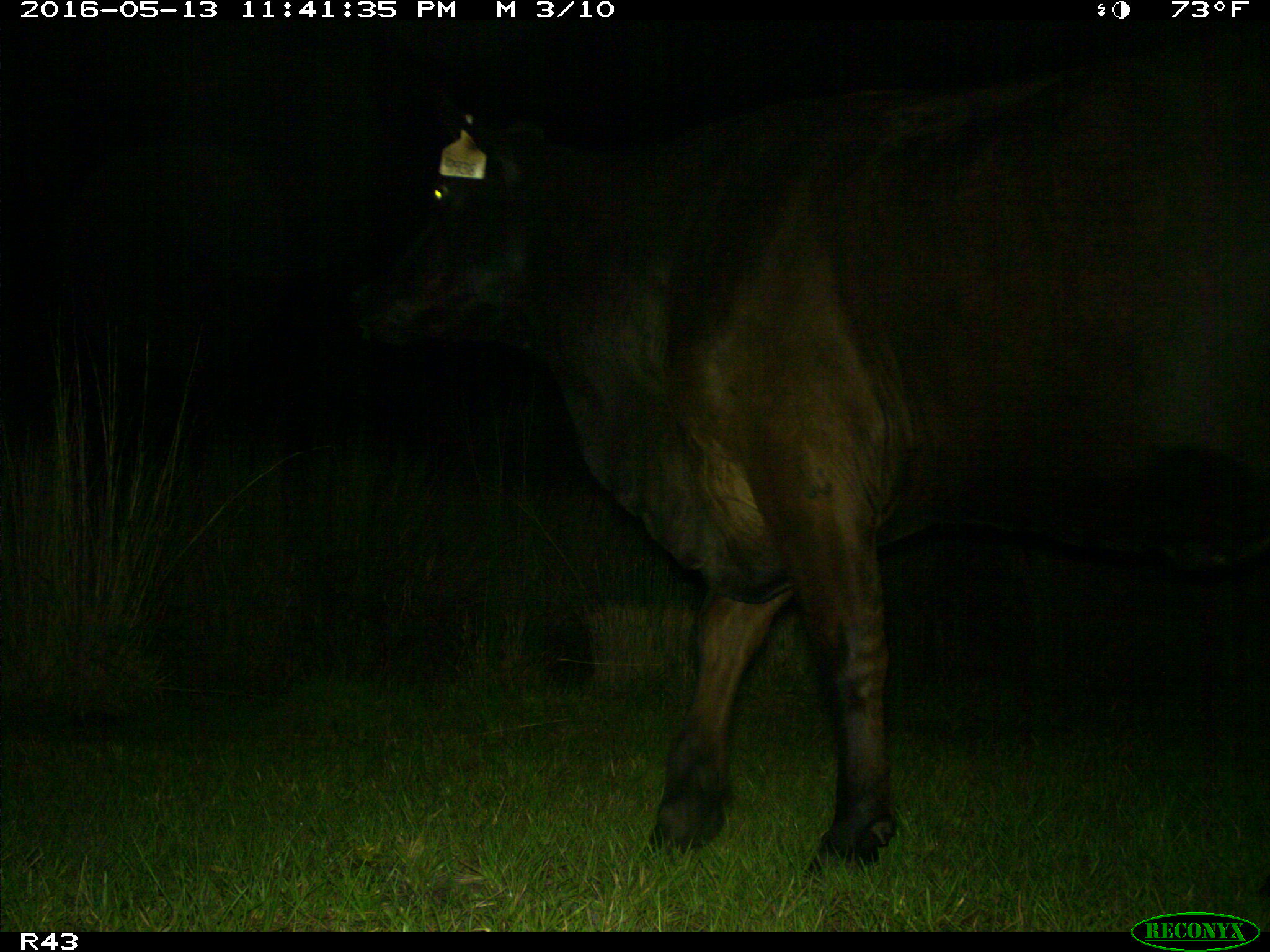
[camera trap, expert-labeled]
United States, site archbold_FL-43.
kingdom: Animalia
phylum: Chordata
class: Mammalia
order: Artiodactyla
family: Bovidae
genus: Bos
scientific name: Bos taurus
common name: domestic cow